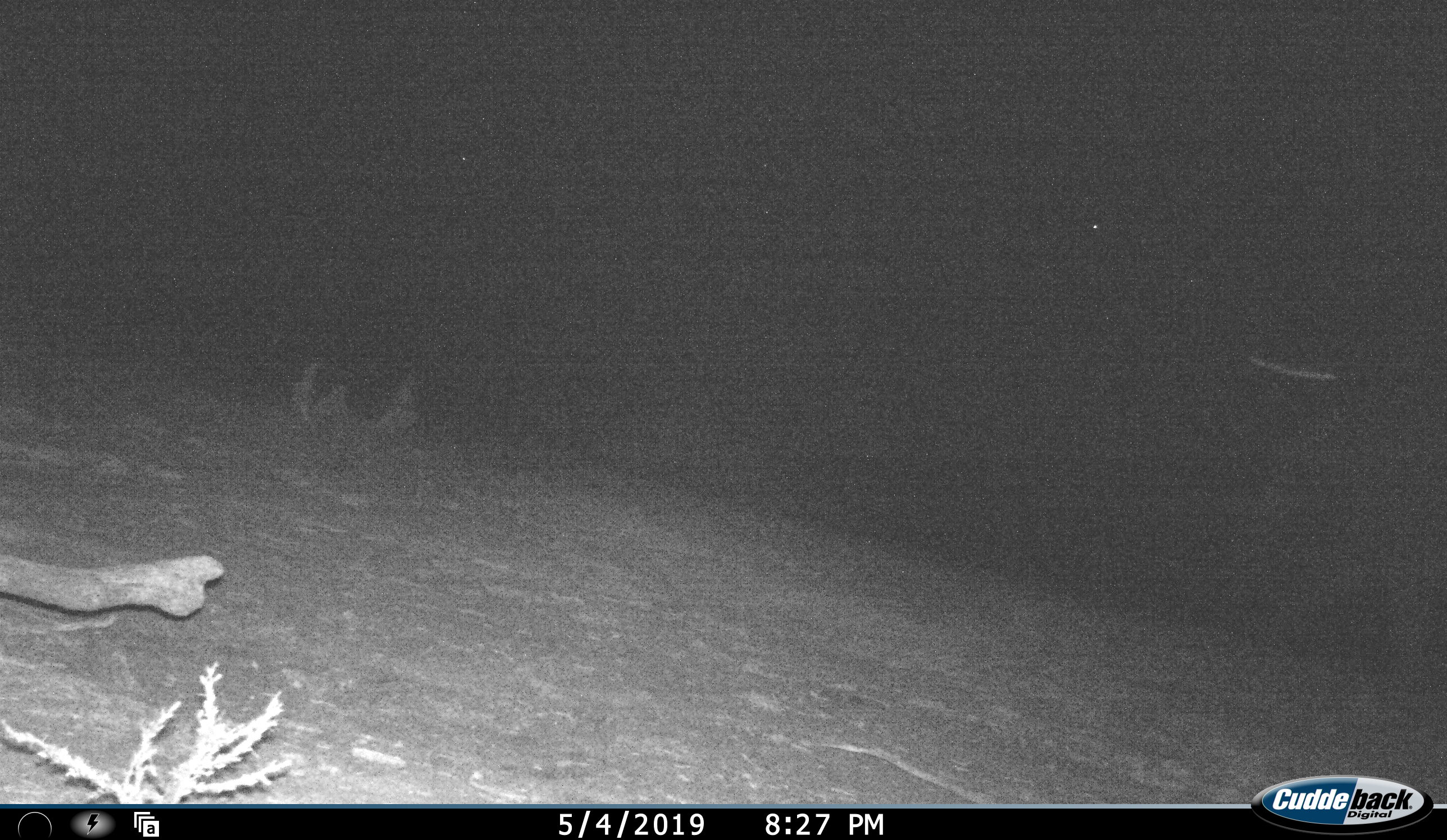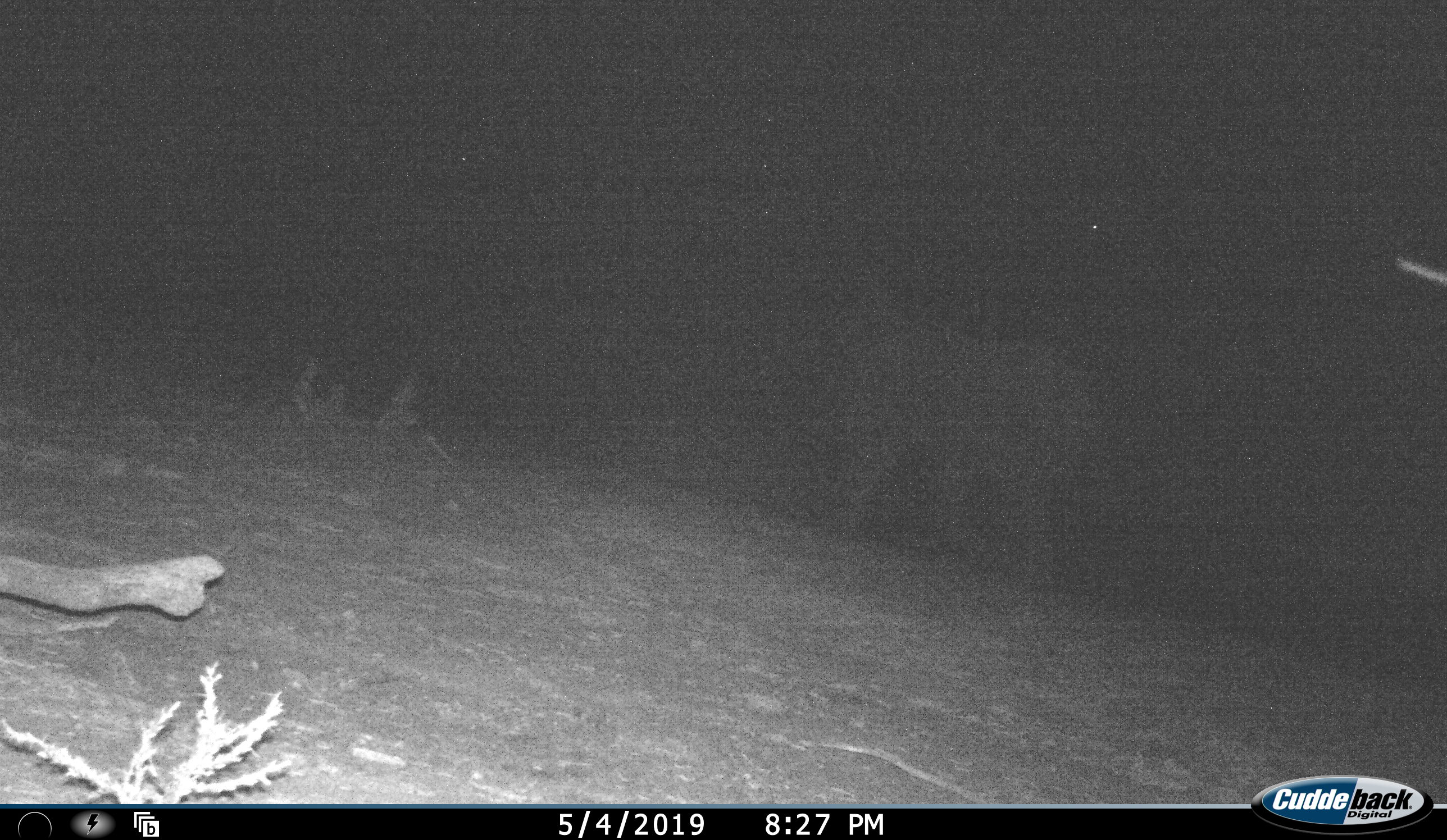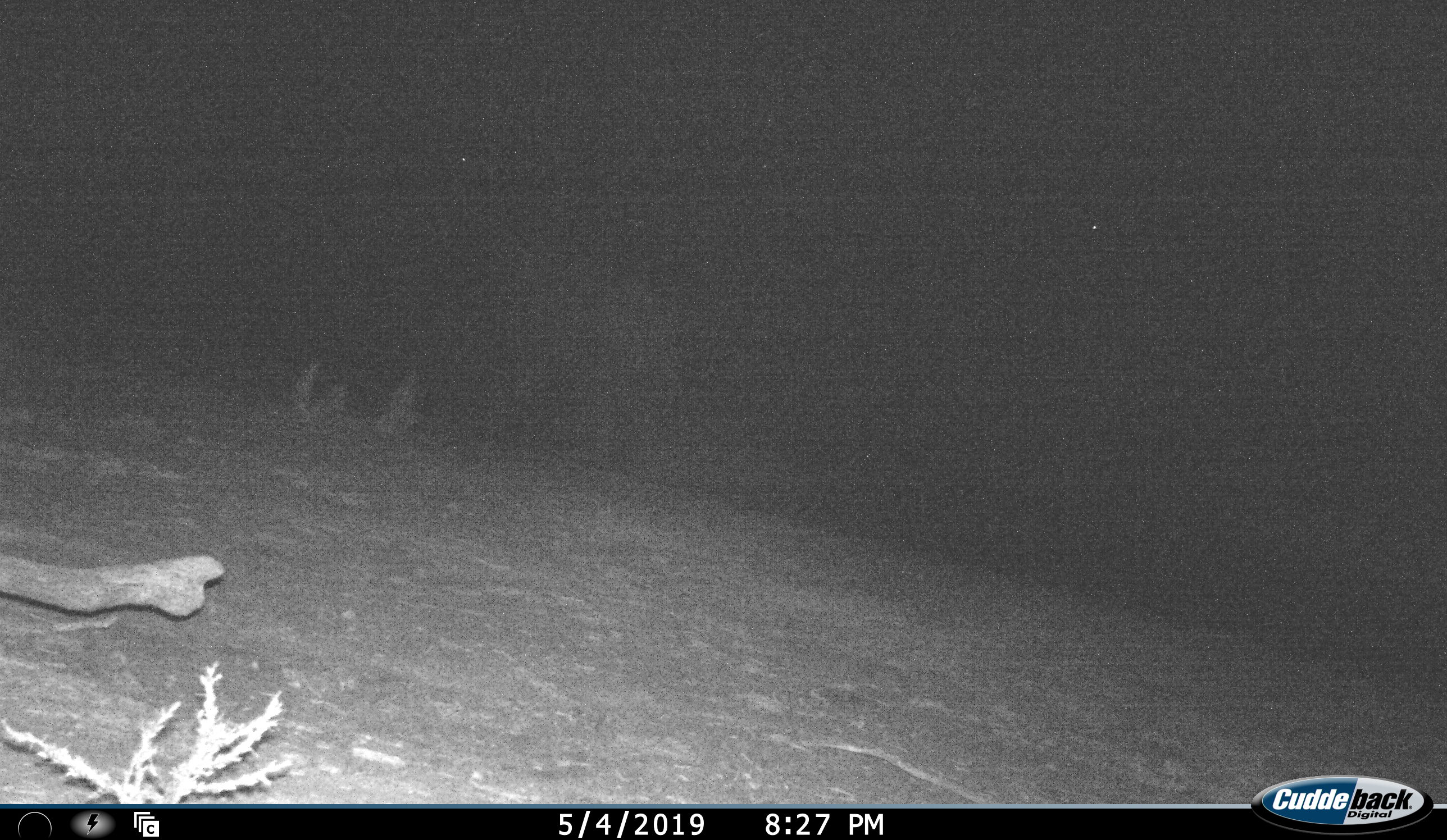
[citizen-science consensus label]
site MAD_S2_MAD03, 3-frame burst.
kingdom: Animalia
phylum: Chordata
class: Mammalia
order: Proboscidea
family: Elephantidae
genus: Loxodonta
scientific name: Loxodonta africana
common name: african bush elephant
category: elephant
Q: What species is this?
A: Elephant (african bush elephant) (Loxodonta africana).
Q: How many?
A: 1.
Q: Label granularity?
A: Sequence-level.